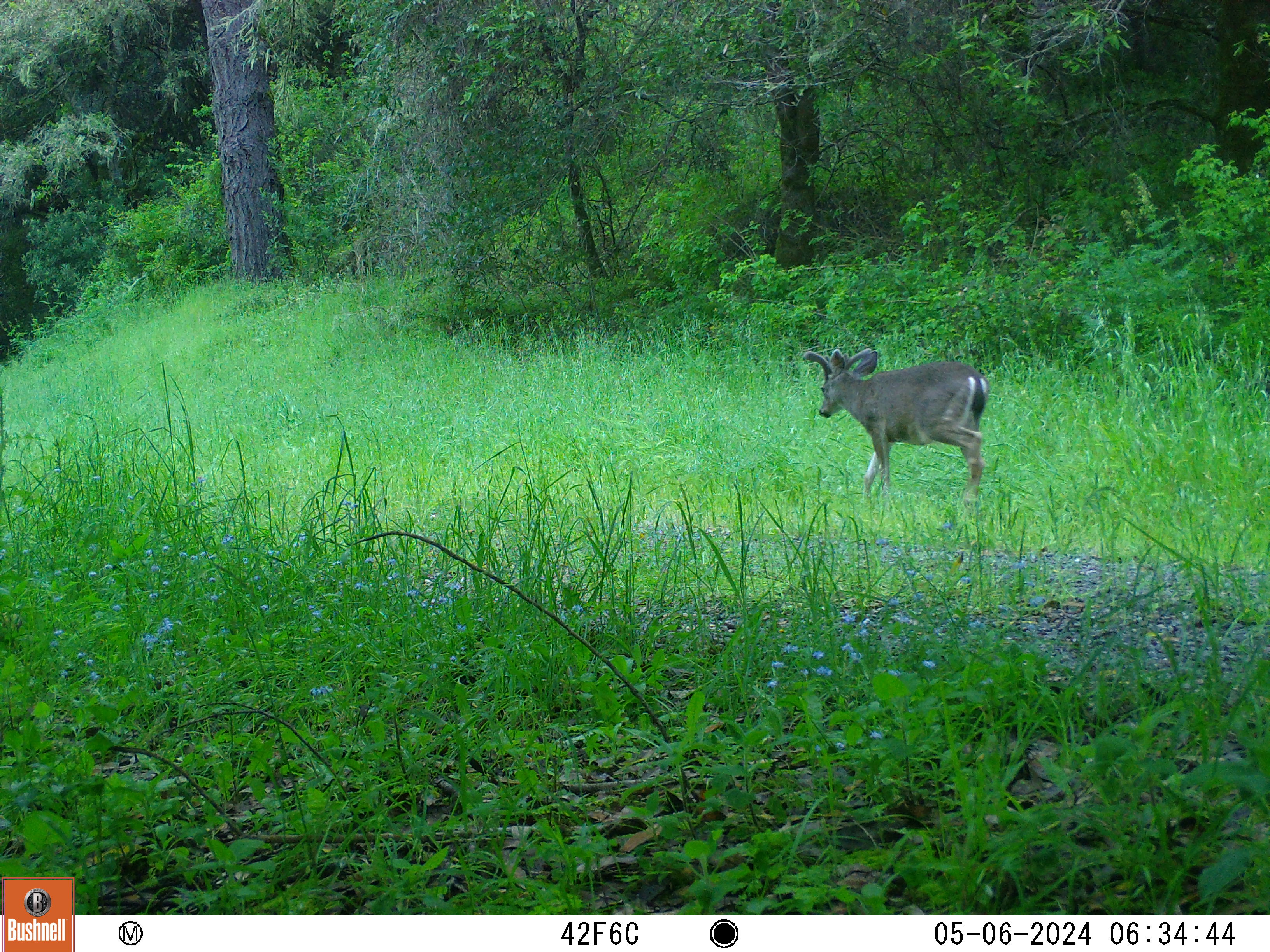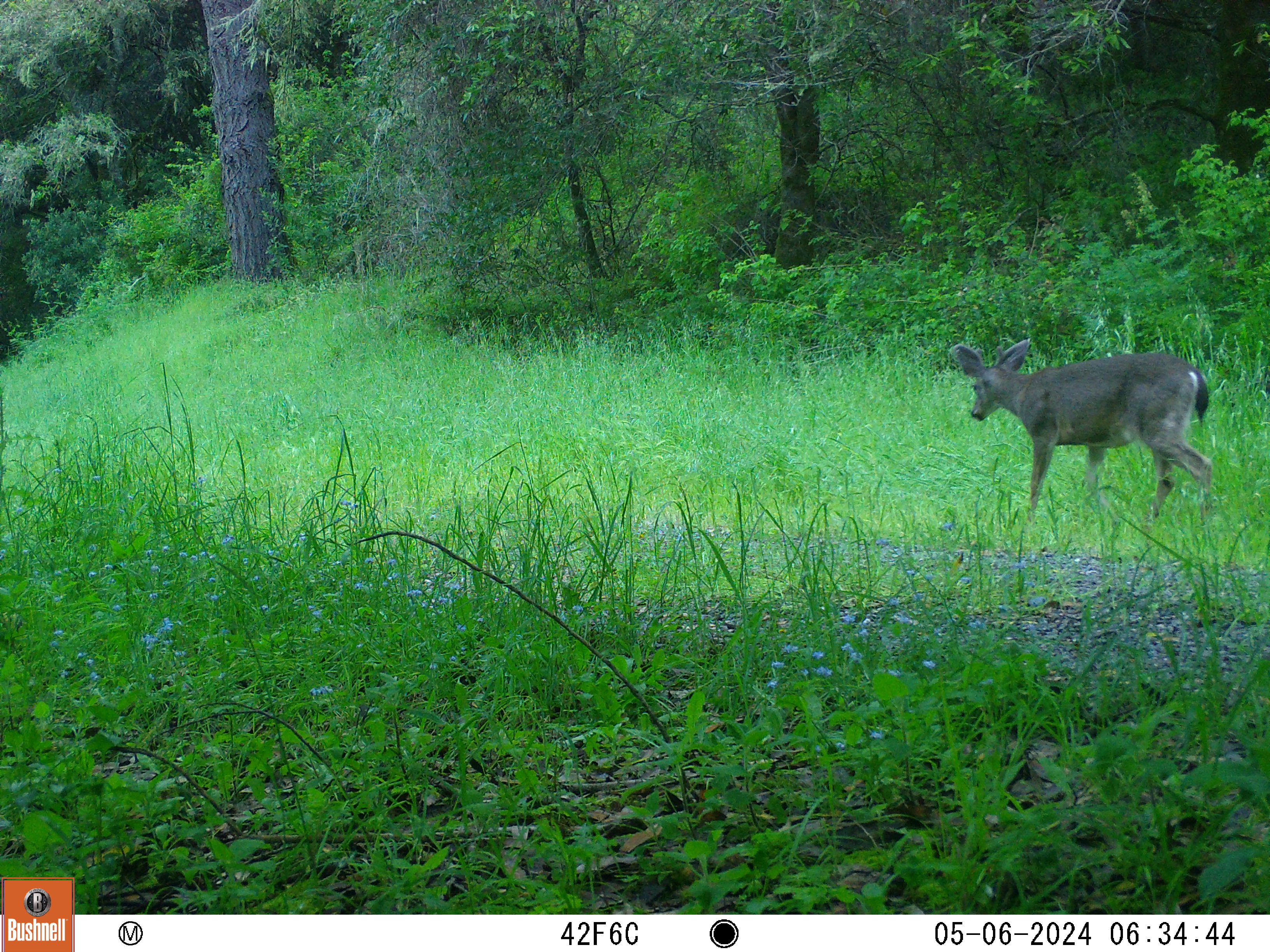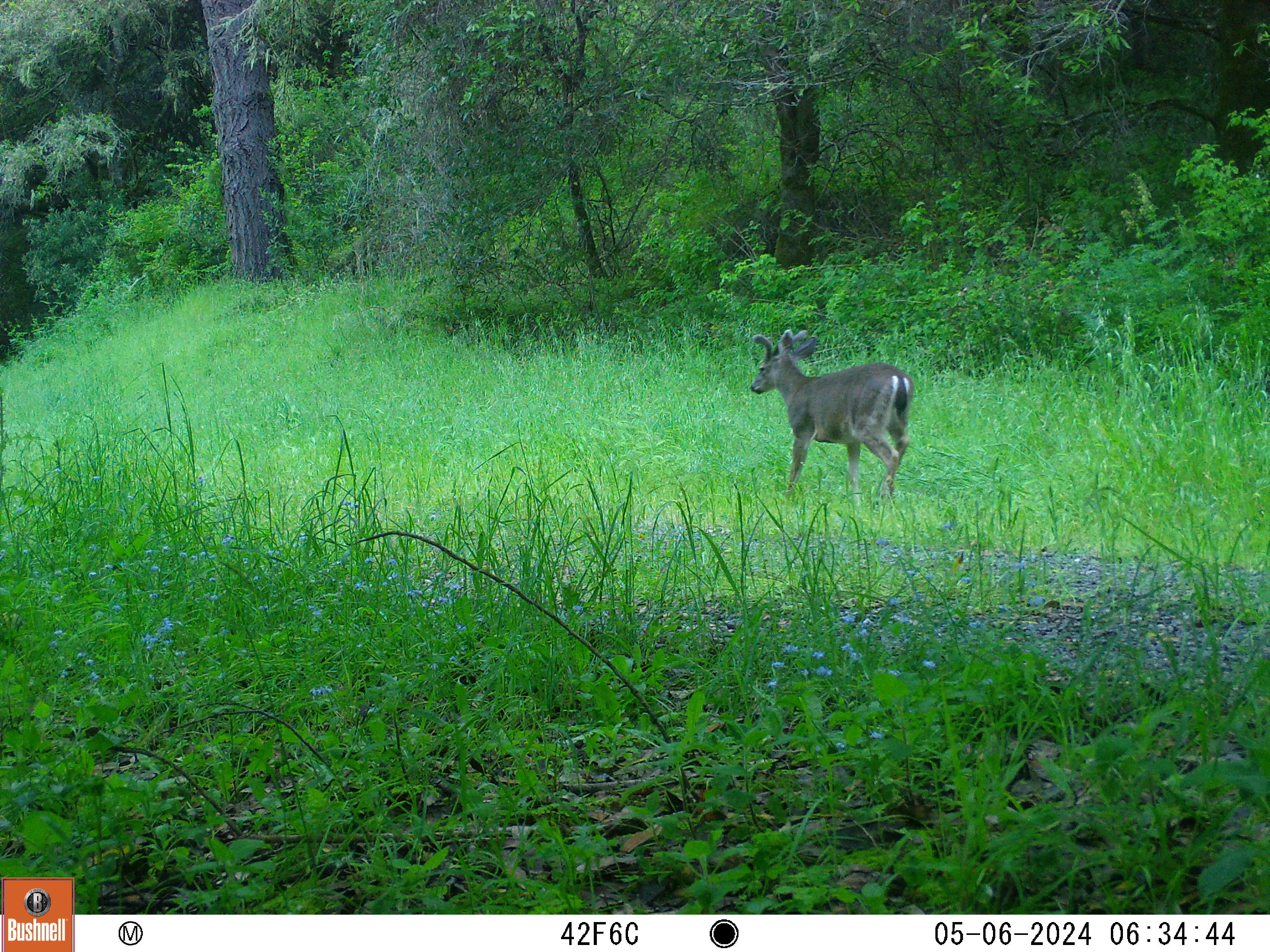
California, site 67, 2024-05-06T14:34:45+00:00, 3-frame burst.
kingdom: Animalia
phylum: Chordata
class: Mammalia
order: Artiodactyla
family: Cervidae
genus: Odocoileus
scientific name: Odocoileus hemionus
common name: mule deer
Mule deer (Odocoileus hemionus).